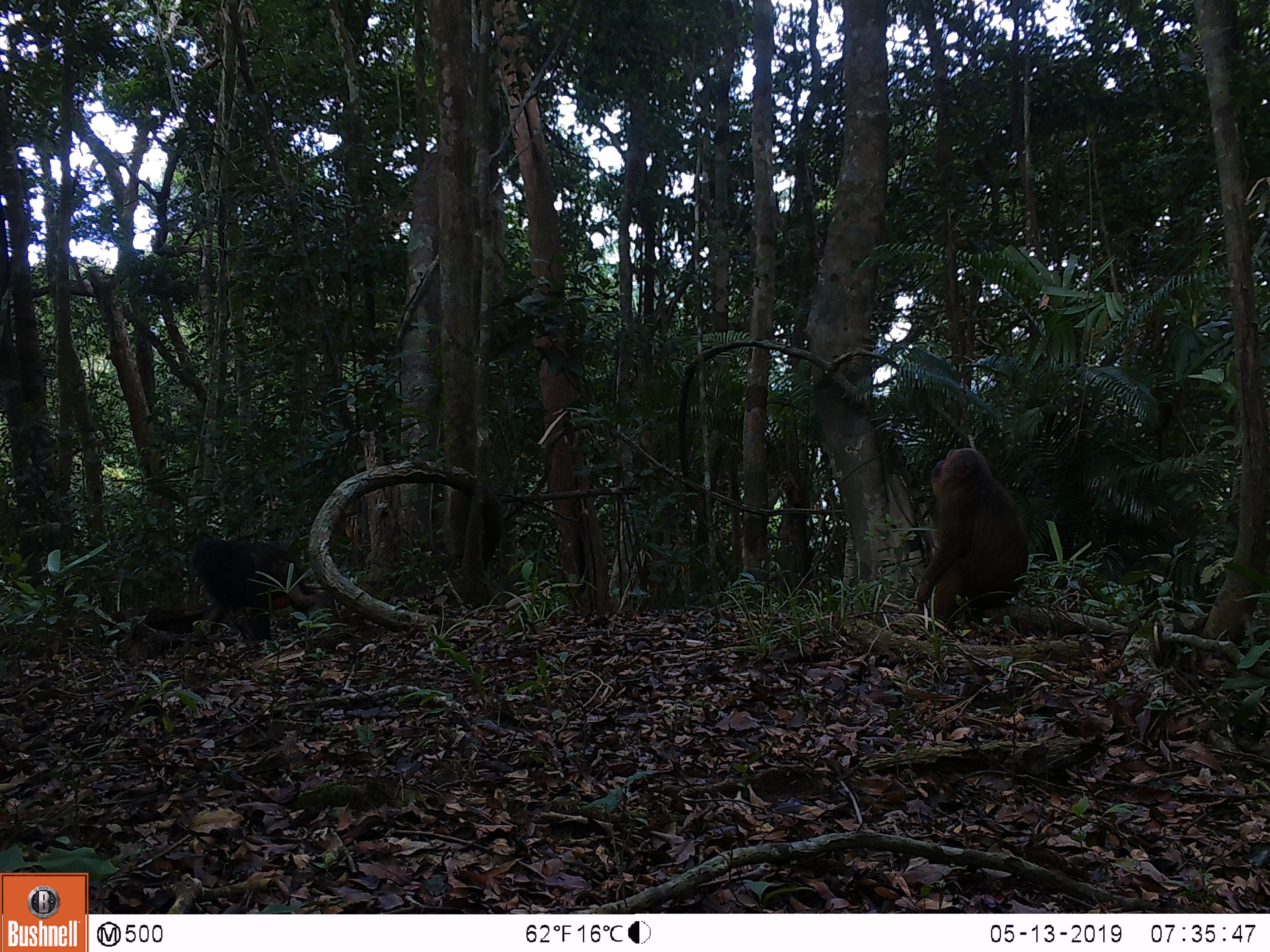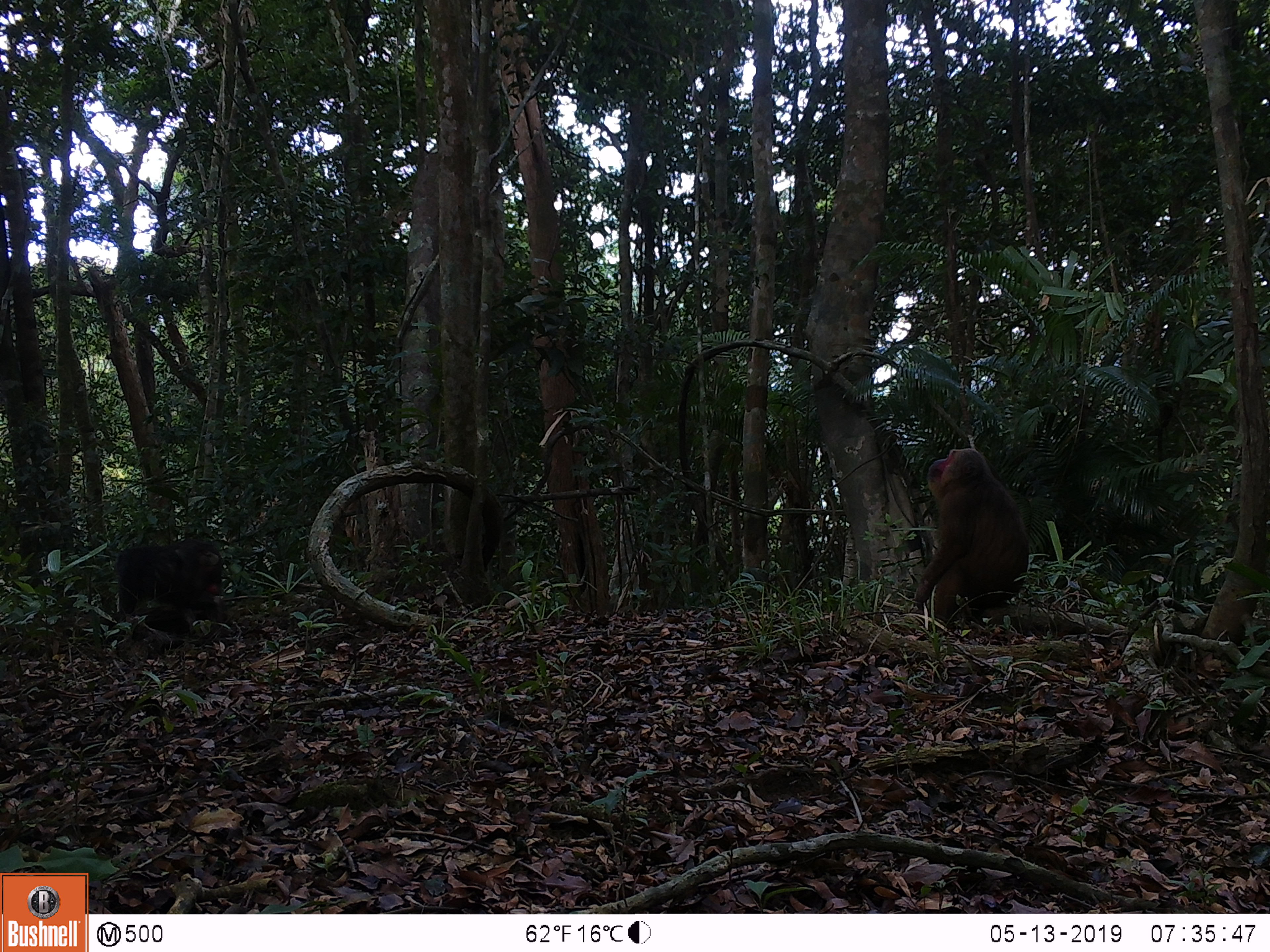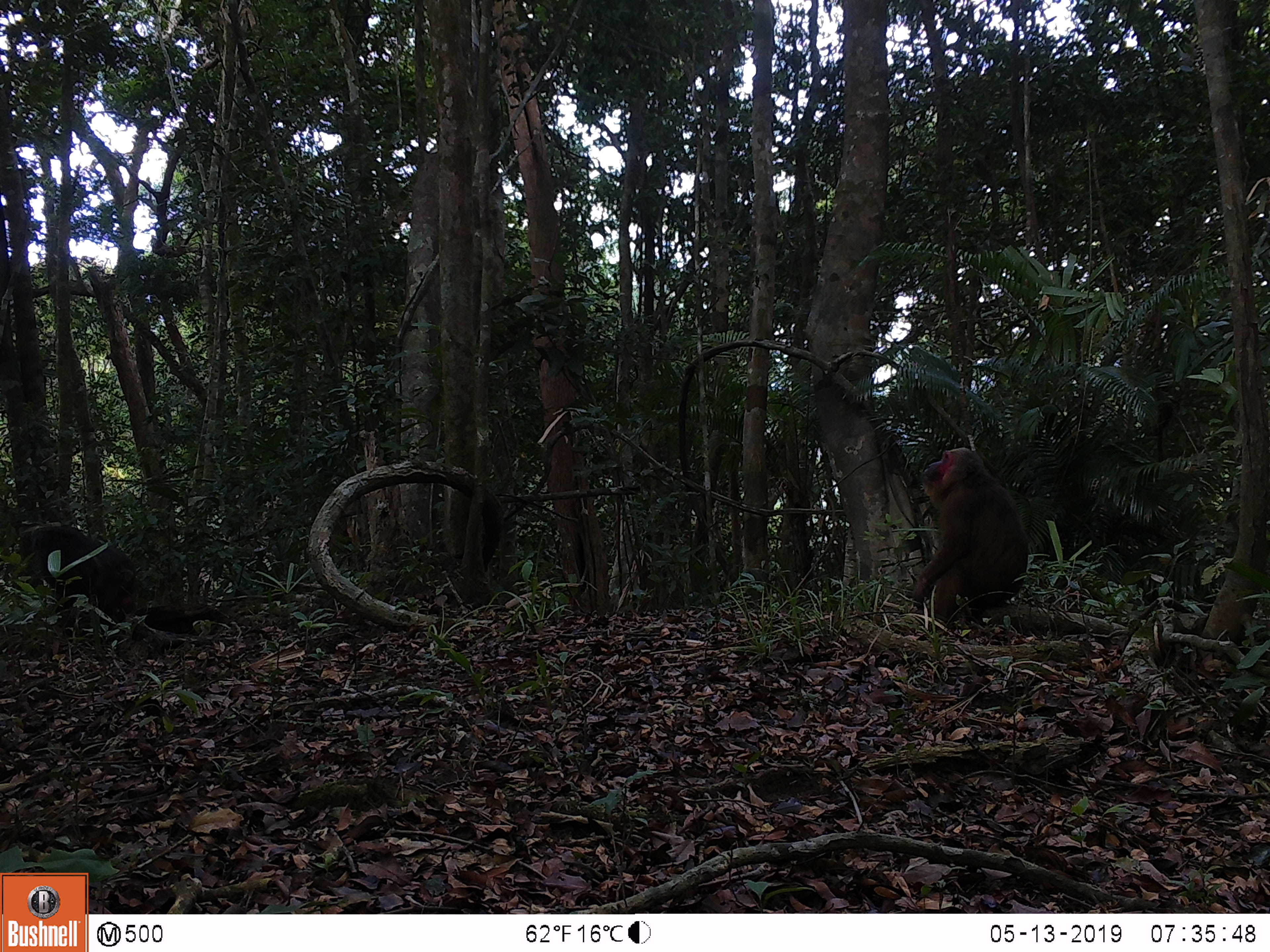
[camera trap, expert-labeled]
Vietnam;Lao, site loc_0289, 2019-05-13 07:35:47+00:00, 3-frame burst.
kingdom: Animalia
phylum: Chordata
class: Mammalia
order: Primates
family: Cercopithecidae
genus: Macaca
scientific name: Macaca arctoides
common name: stump-tailed macaque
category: stump tailed macaque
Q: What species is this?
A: Stump tailed macaque (stump-tailed macaque) (Macaca arctoides).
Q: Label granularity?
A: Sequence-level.